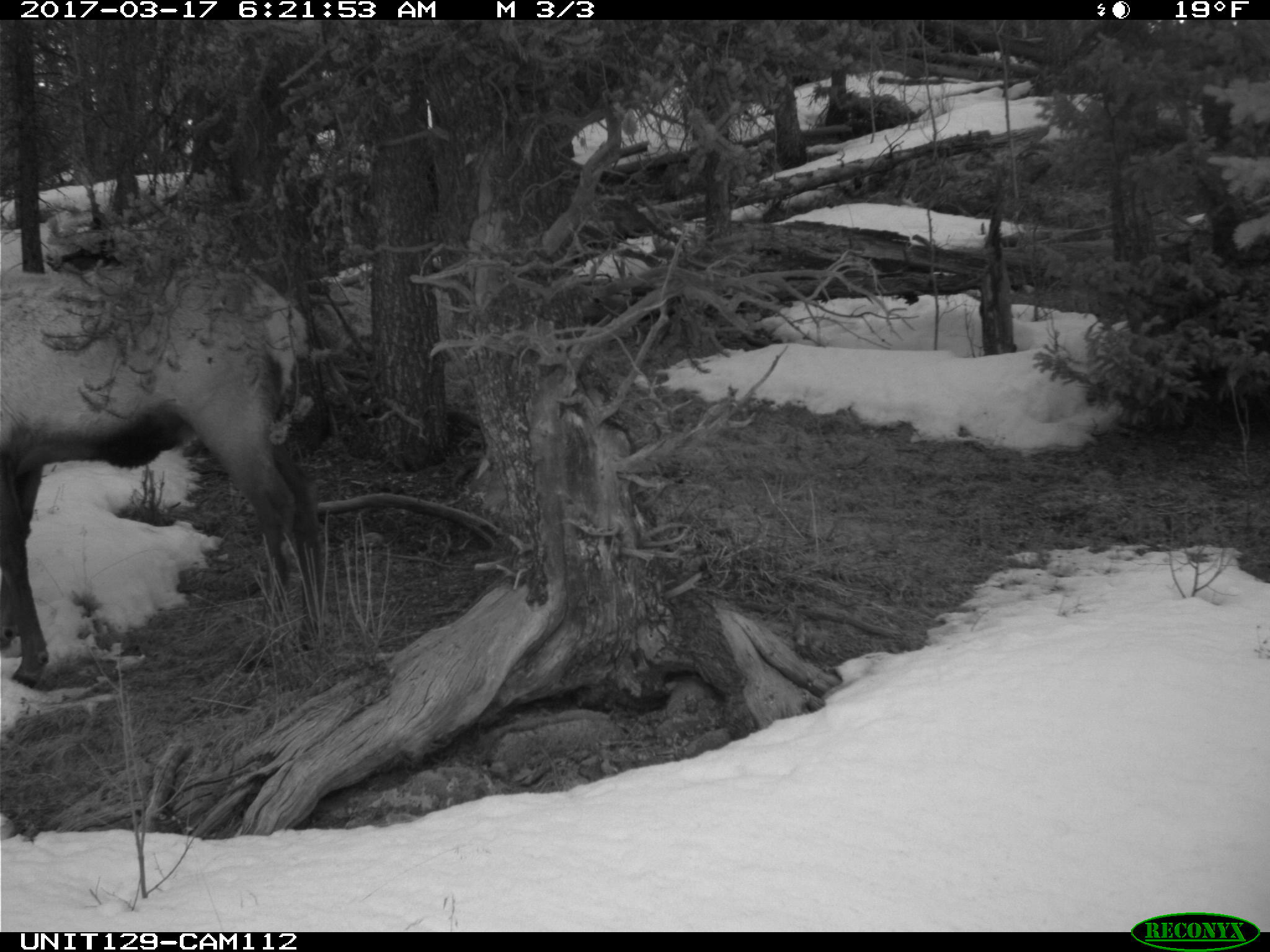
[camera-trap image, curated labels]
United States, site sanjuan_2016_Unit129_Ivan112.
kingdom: Animalia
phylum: Chordata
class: Mammalia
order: Artiodactyla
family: Cervidae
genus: Cervus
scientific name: Cervus elaphus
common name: red deer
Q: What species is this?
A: Cervus elaphus (red deer).